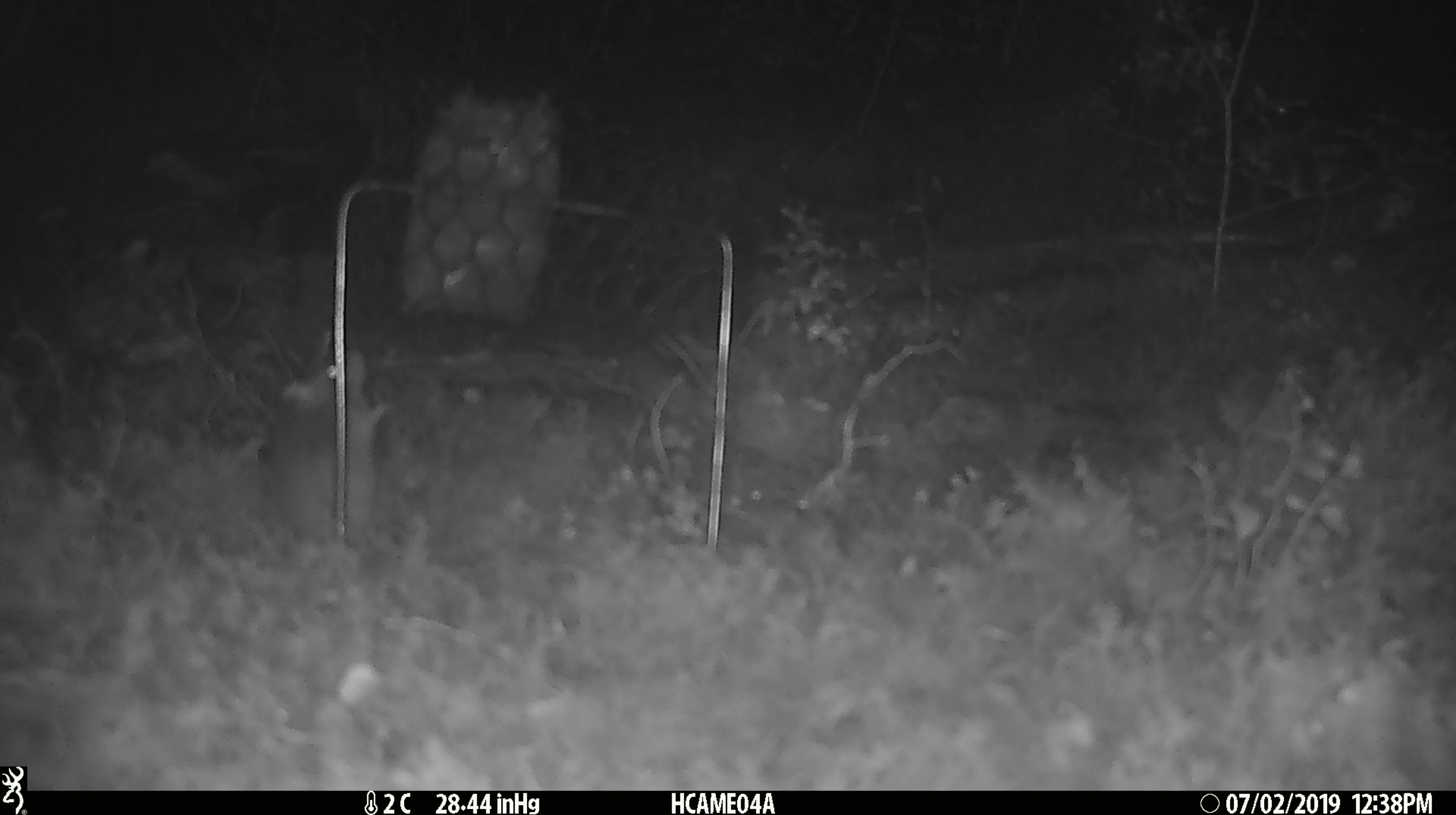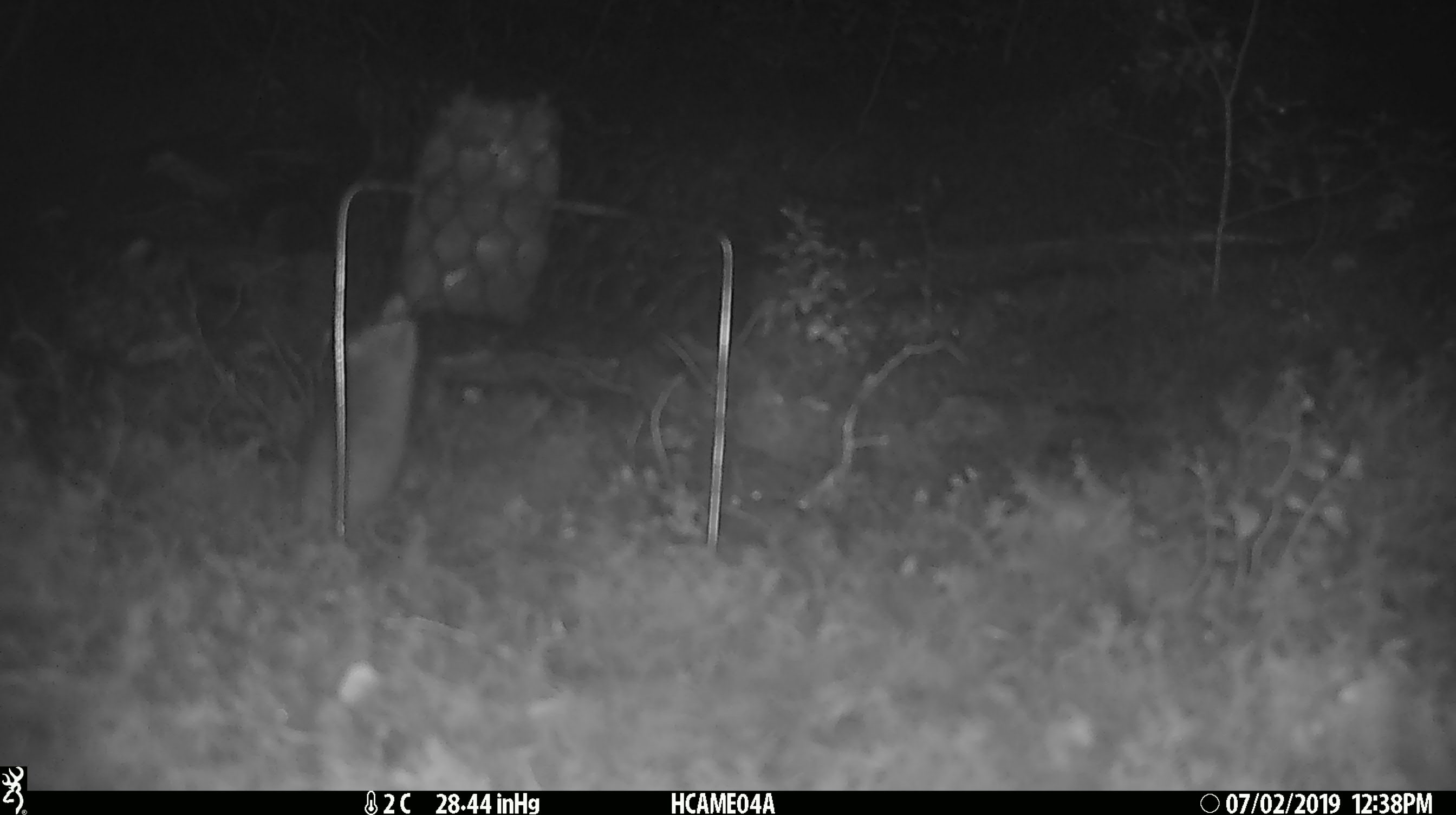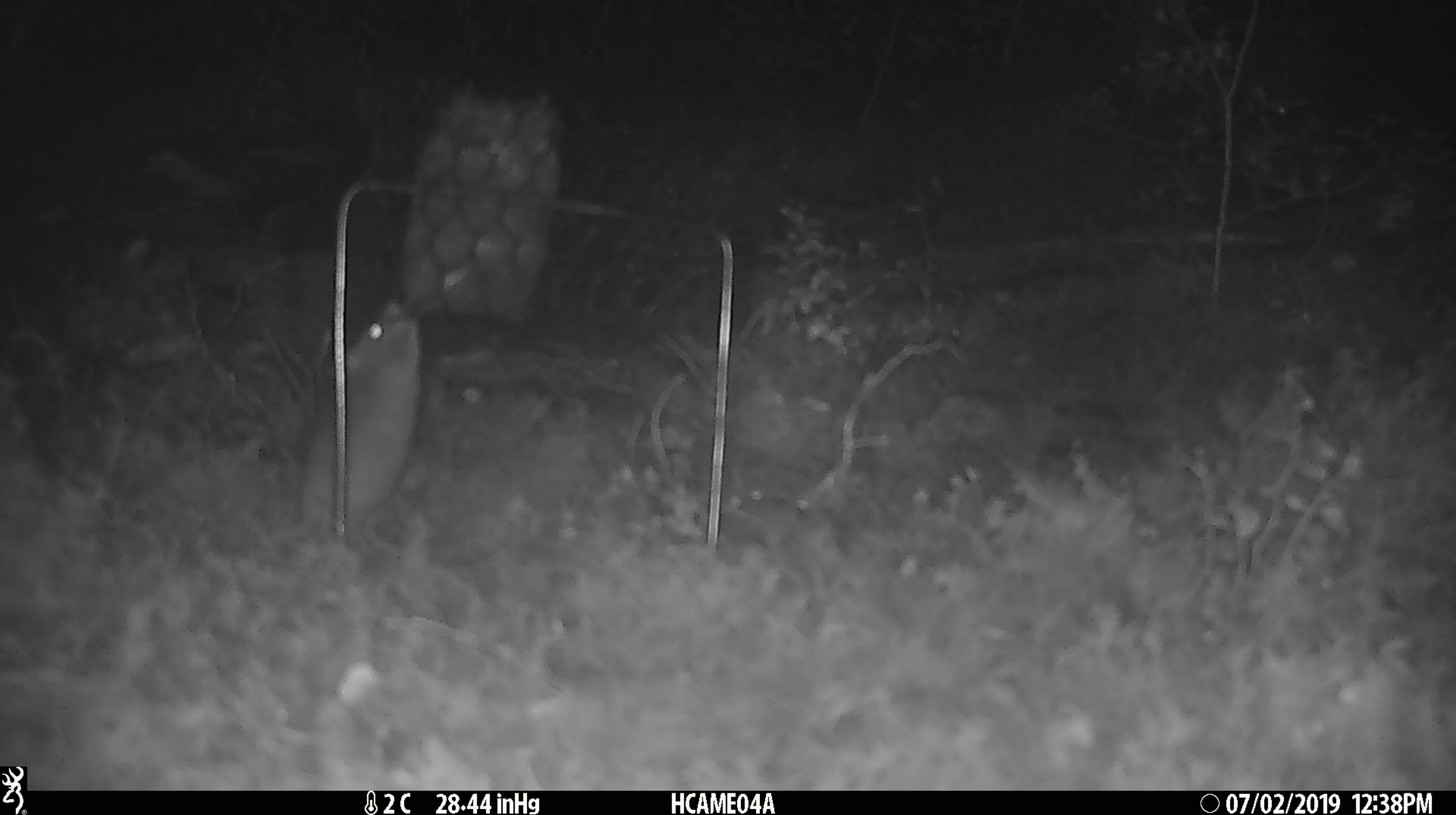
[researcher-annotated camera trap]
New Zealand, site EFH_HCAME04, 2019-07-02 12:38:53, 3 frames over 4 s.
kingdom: Animalia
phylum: Chordata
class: Mammalia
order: Rodentia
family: Muridae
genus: Mus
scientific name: Mus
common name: mouse